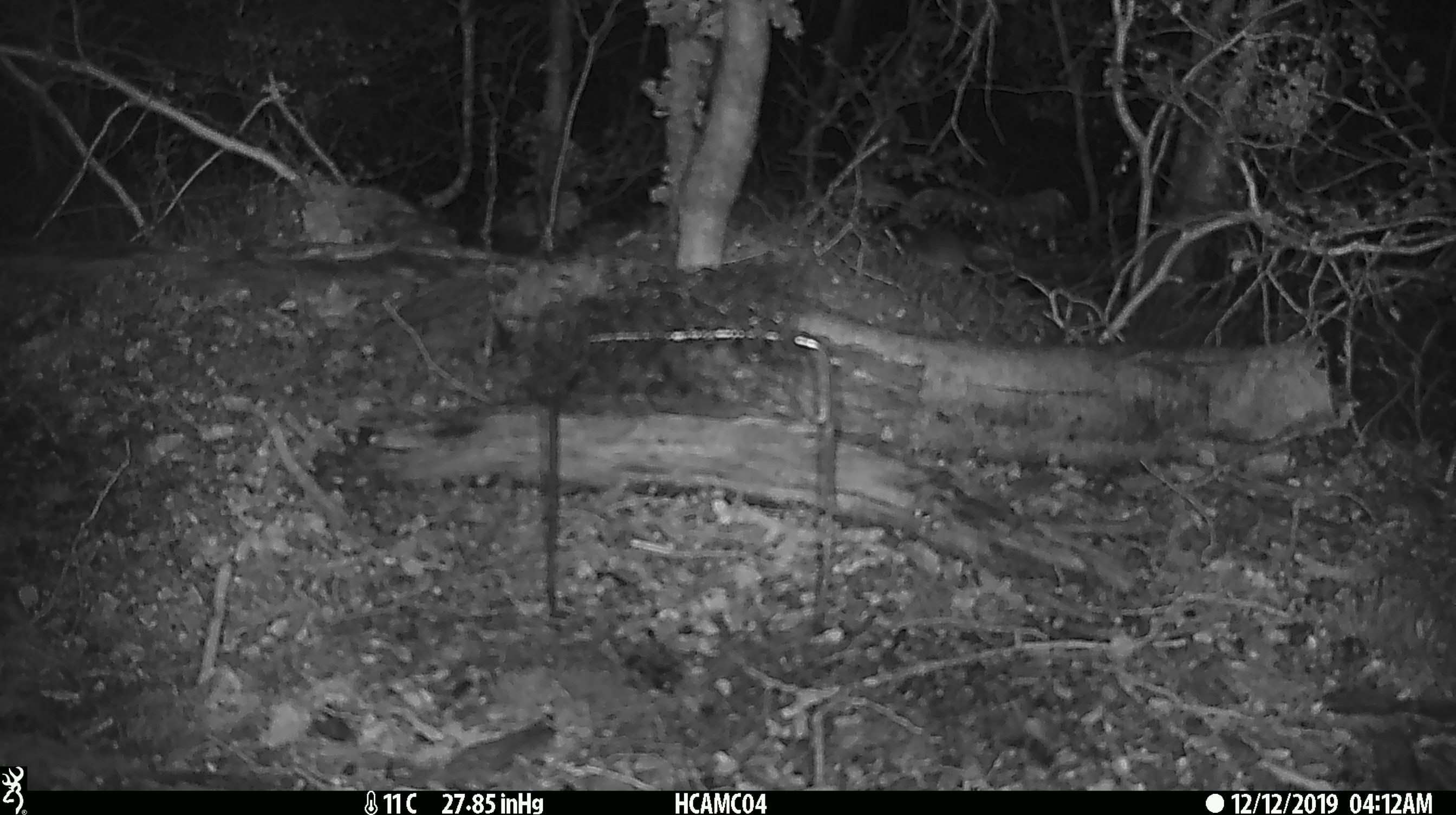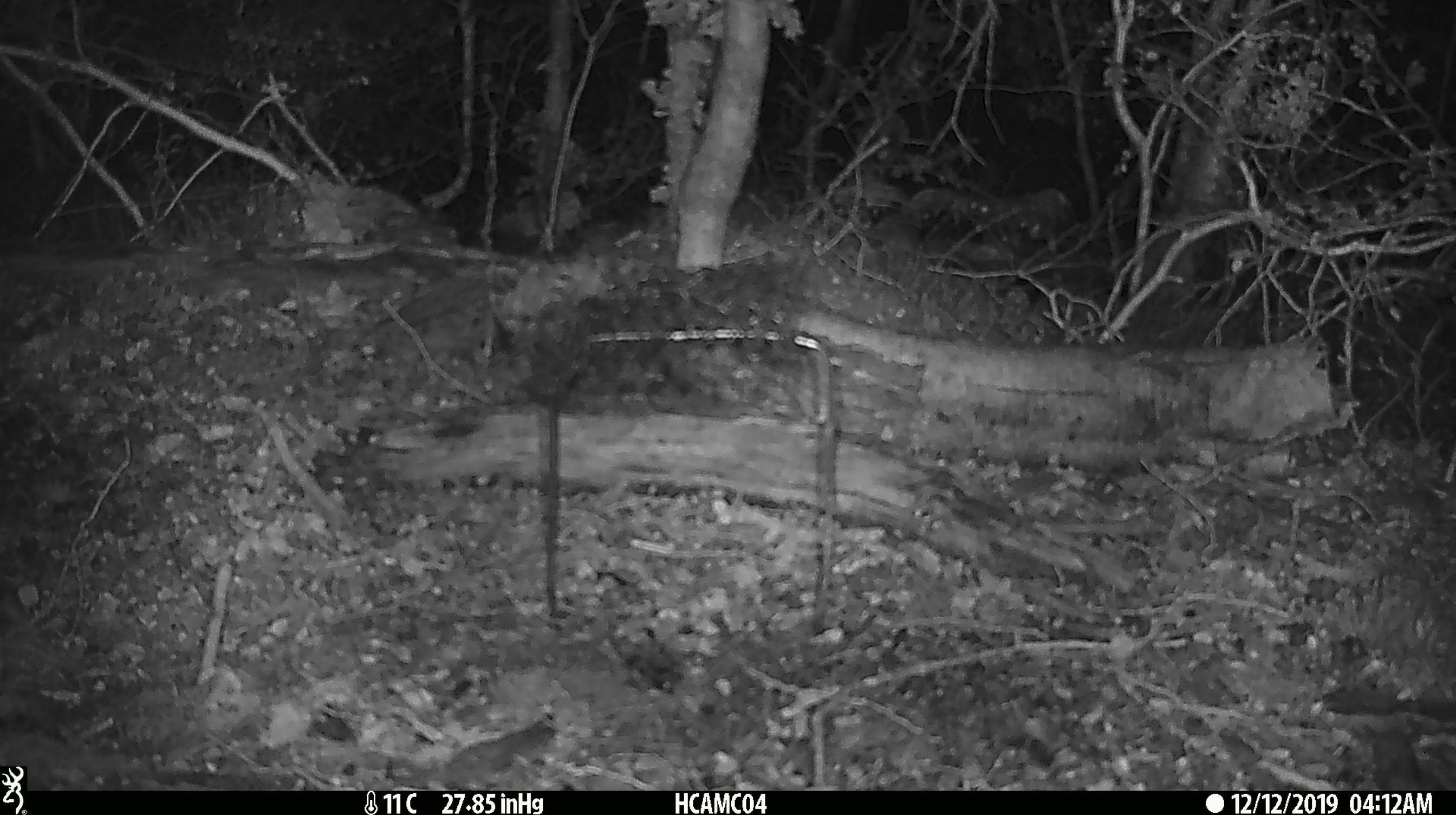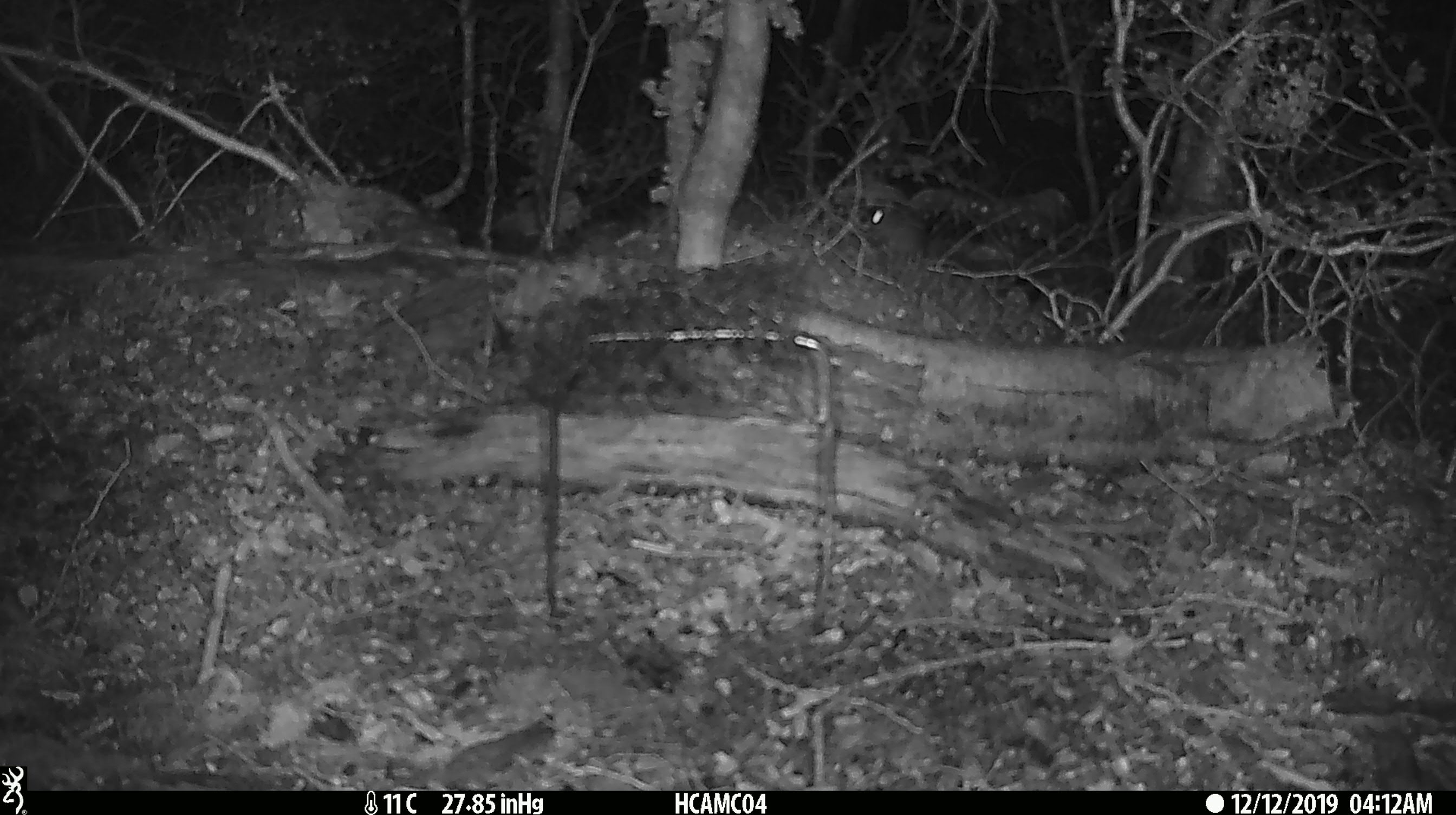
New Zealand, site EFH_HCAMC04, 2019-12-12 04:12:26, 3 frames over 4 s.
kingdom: Animalia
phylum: Chordata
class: Mammalia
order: Rodentia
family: Muridae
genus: Mus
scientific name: Mus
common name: mouse